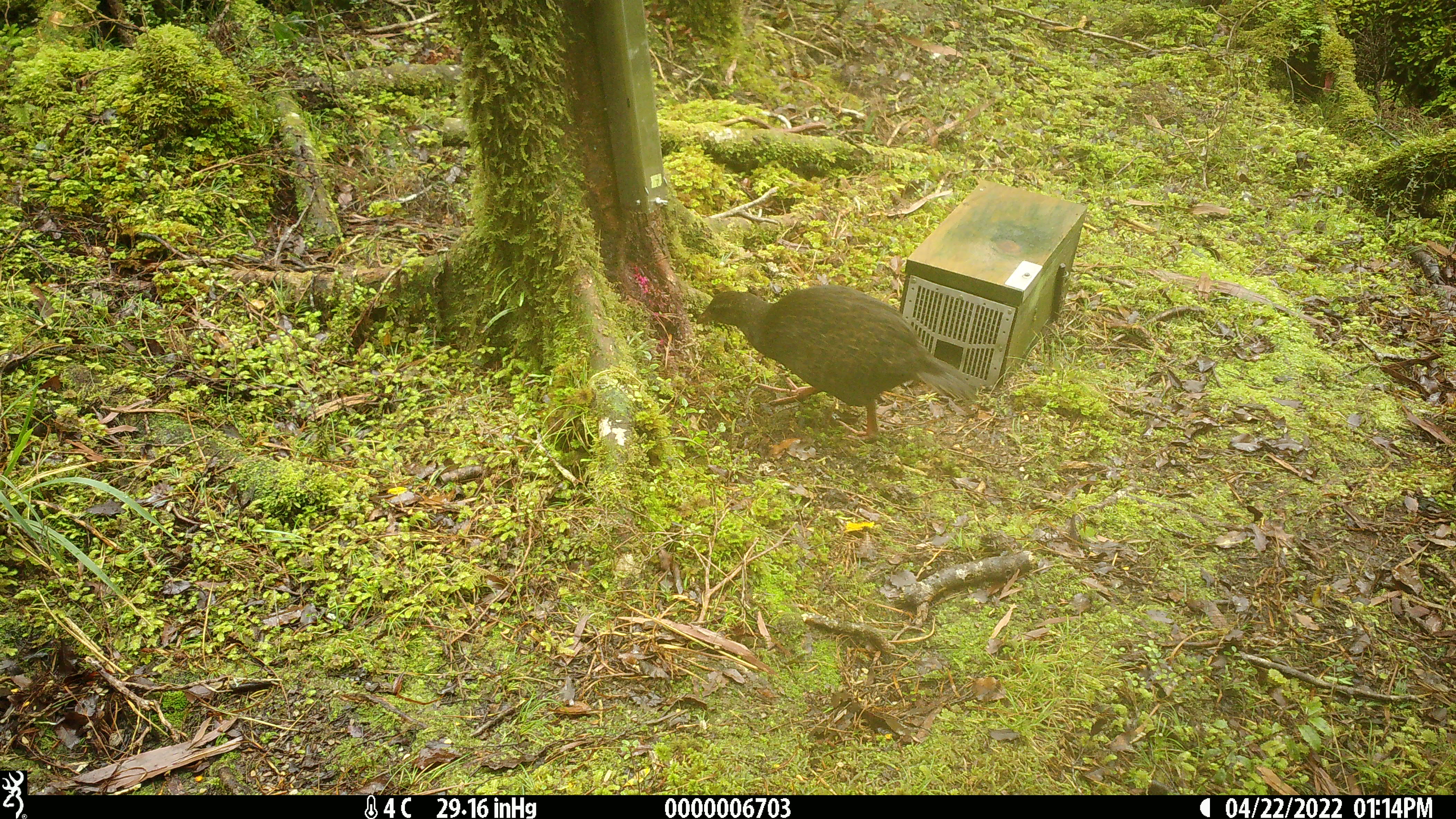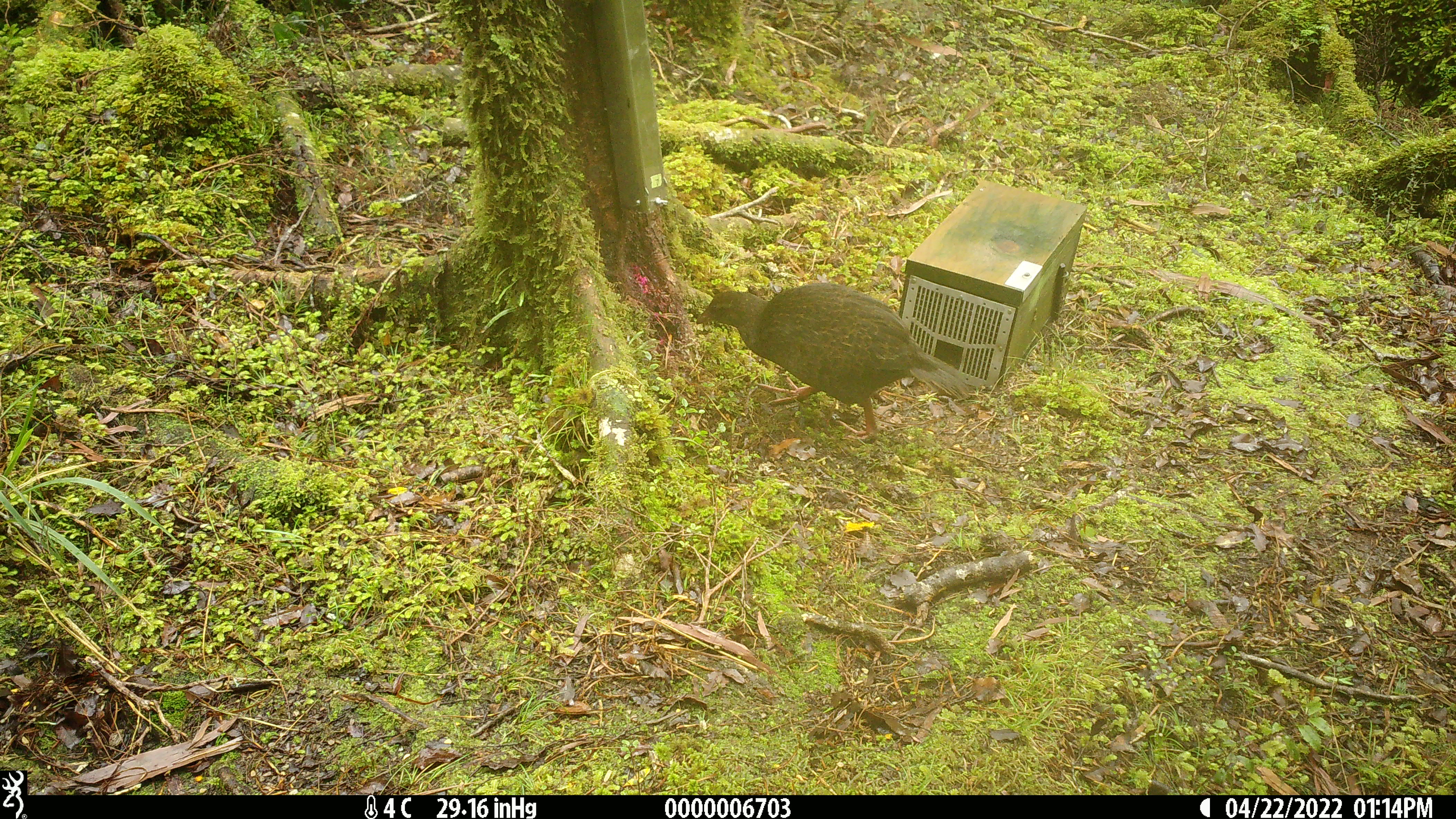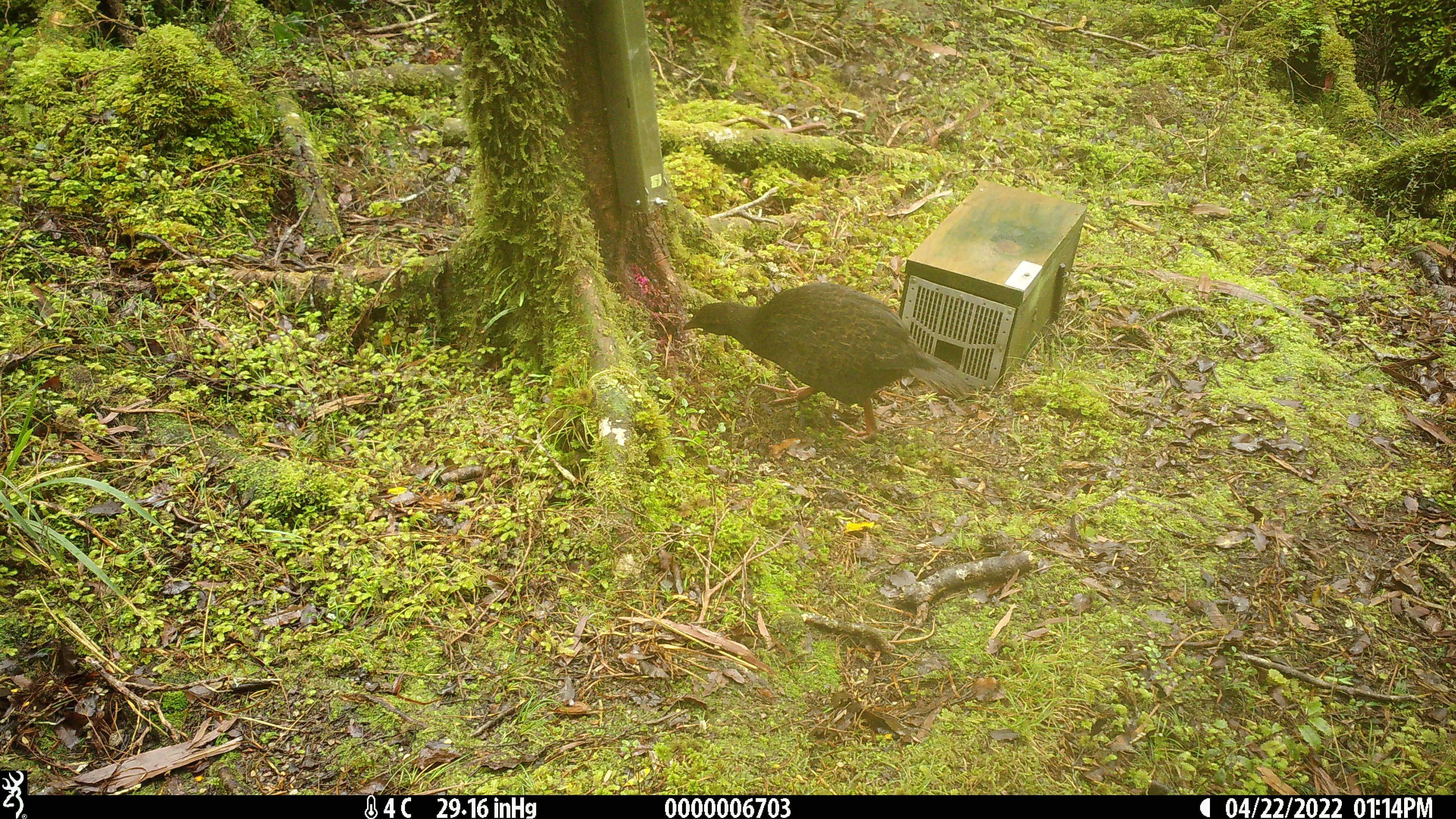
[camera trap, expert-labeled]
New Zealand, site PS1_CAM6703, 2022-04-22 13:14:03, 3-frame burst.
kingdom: Animalia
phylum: Chordata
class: Aves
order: Gruiformes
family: Rallidae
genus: Gallirallus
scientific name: Gallirallus australis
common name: weka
Weka (Gallirallus australis).